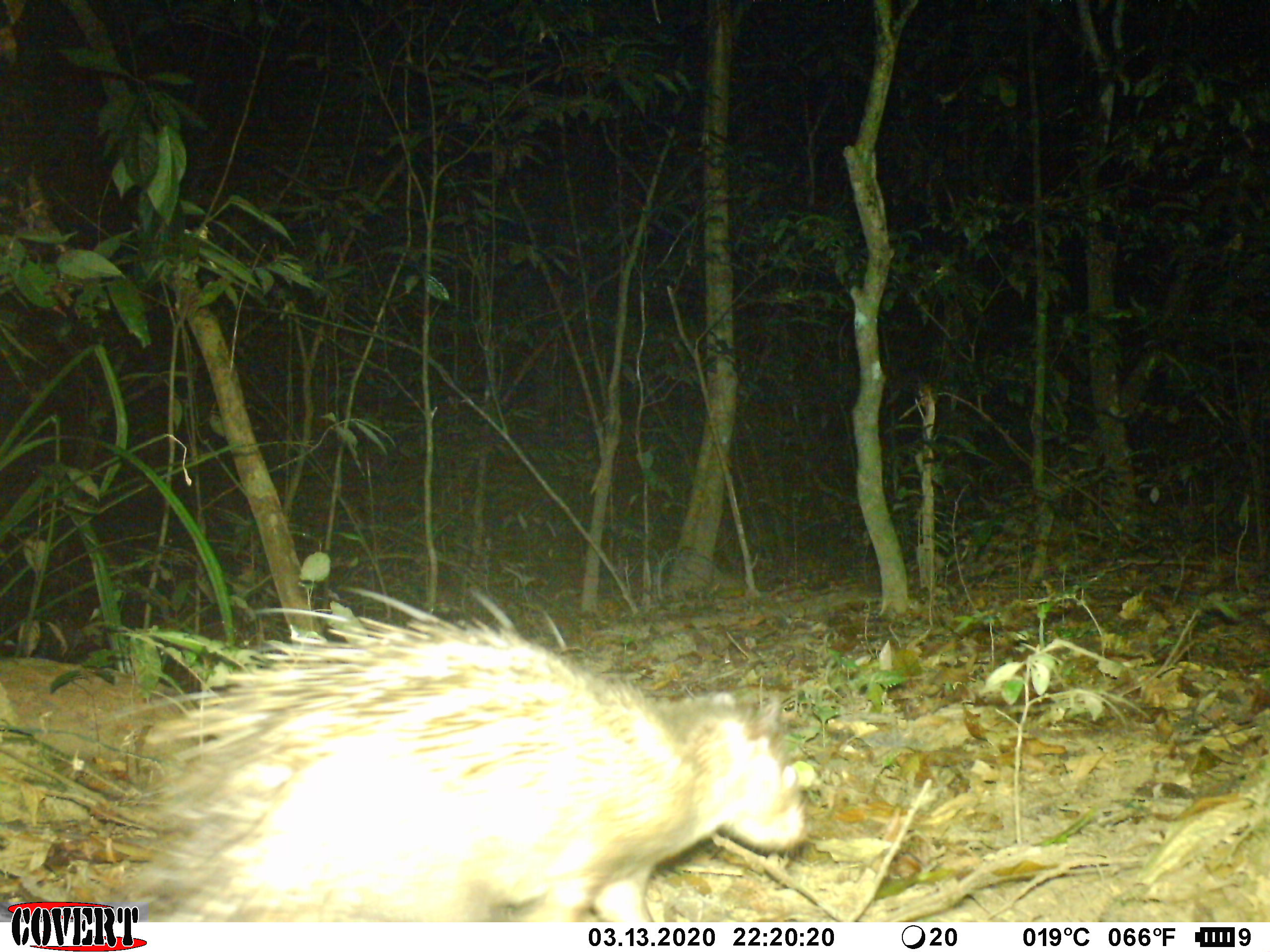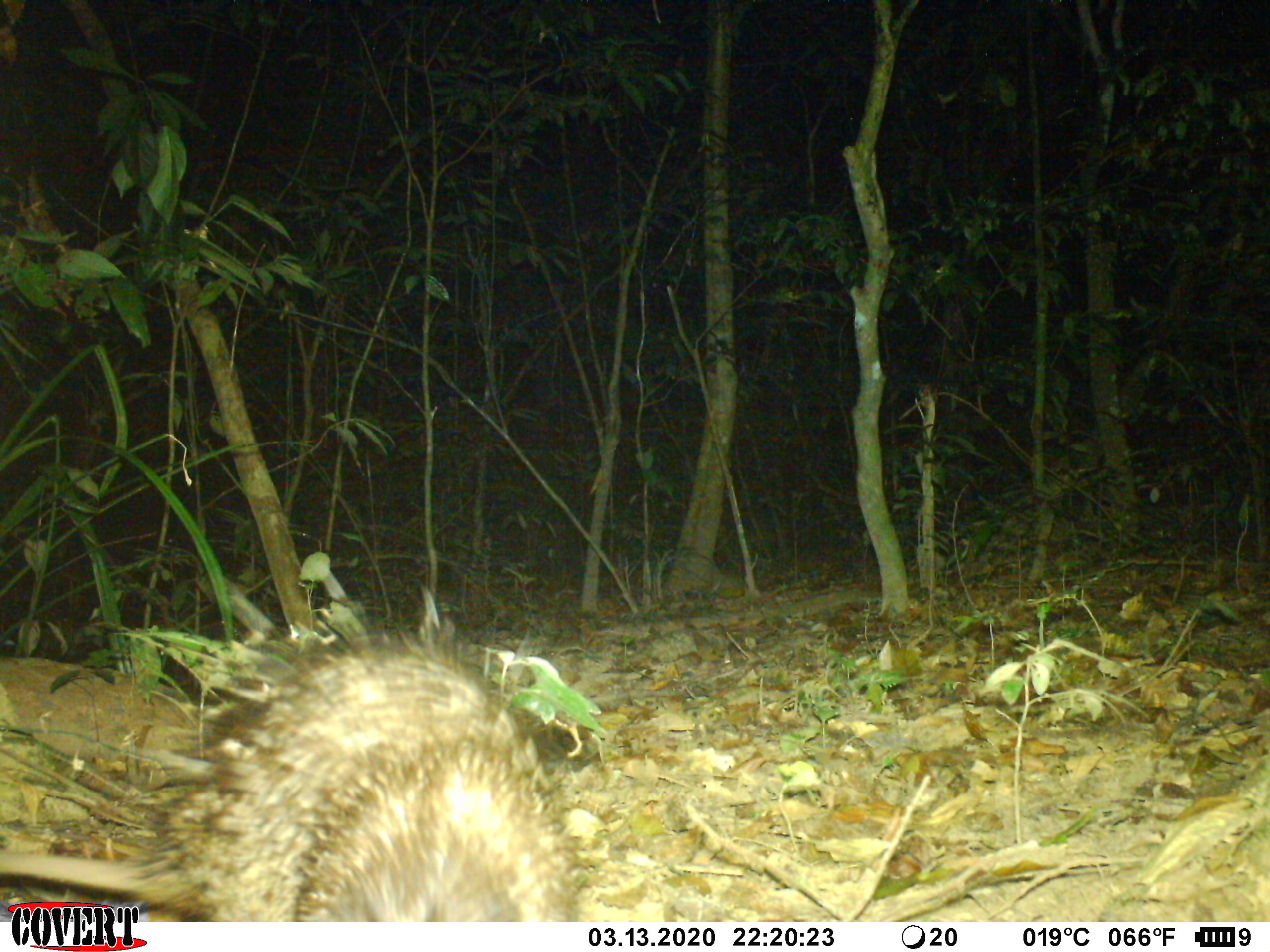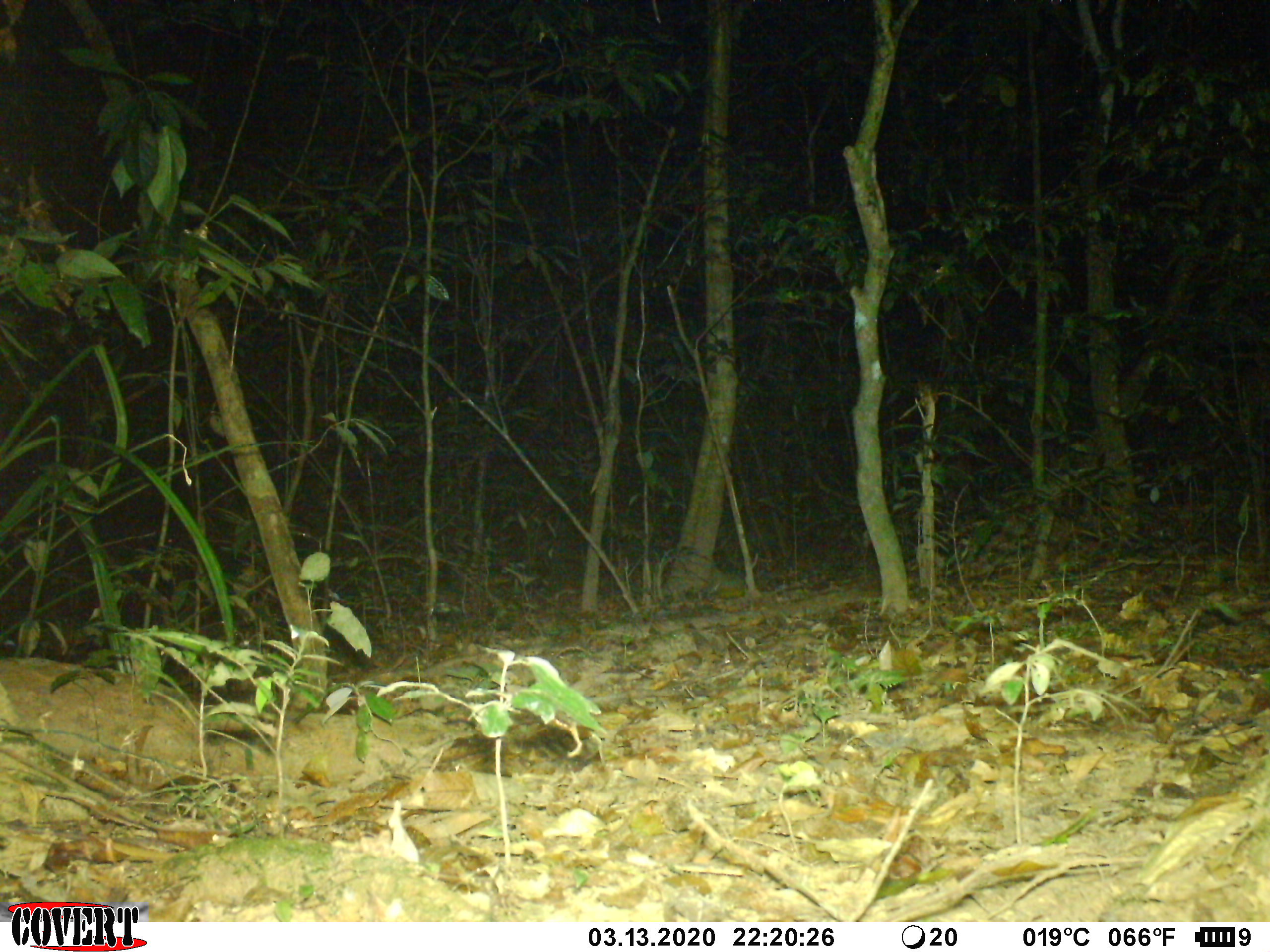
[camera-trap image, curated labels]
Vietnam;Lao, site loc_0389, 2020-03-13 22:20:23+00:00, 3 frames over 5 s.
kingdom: Animalia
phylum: Chordata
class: Mammalia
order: Rodentia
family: Hystricidae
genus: Atherurus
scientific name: Atherurus macrourus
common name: asiatic brush-tailed porcupine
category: asiatic brush tailed porcupine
Asiatic brush tailed porcupine (asiatic brush-tailed porcupine) (Atherurus macrourus). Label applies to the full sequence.